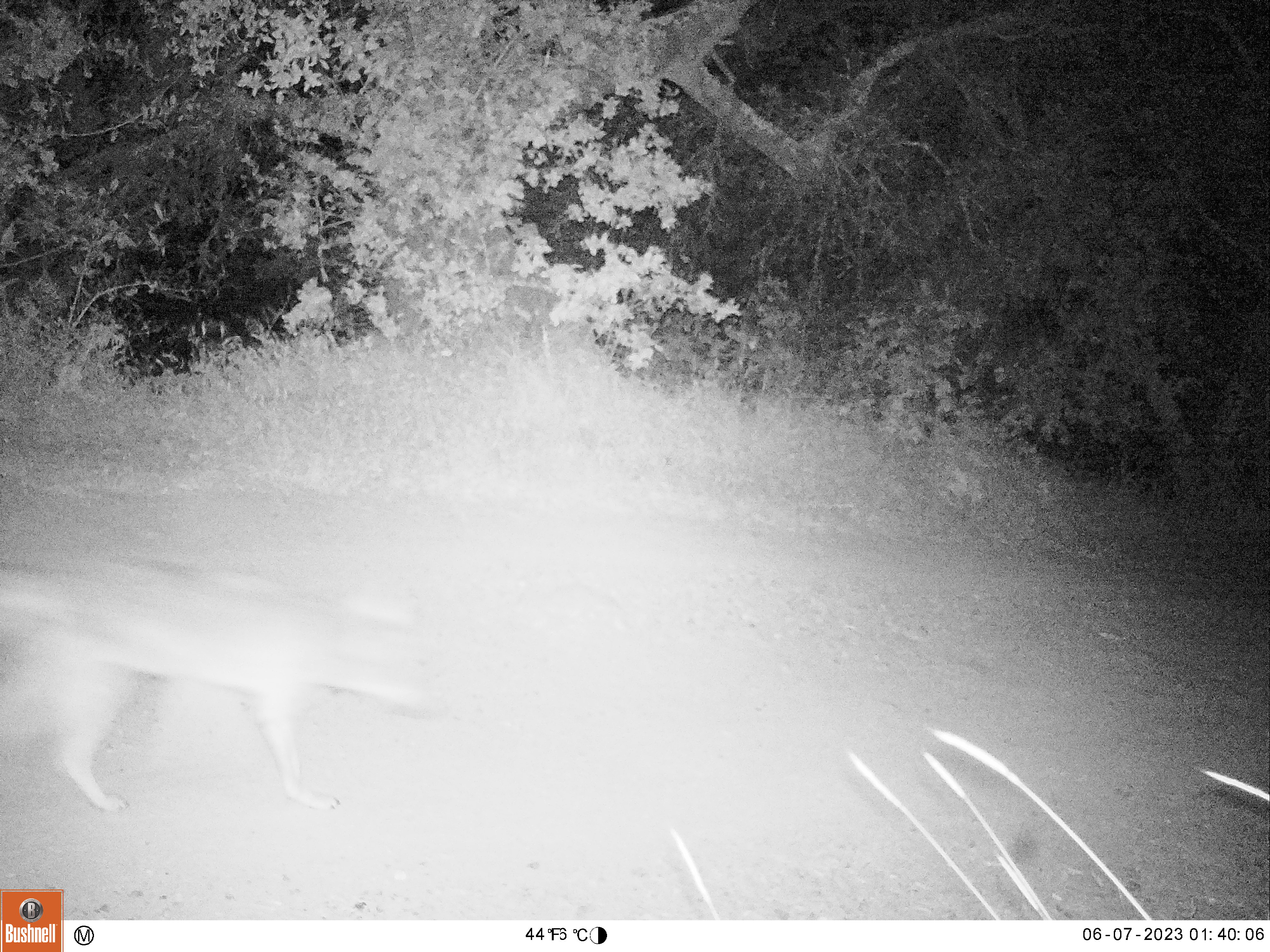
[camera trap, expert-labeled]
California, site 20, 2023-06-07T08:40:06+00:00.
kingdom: Animalia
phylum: Chordata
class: Mammalia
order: Carnivora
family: Canidae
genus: Canis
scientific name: Canis latrans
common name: coyote